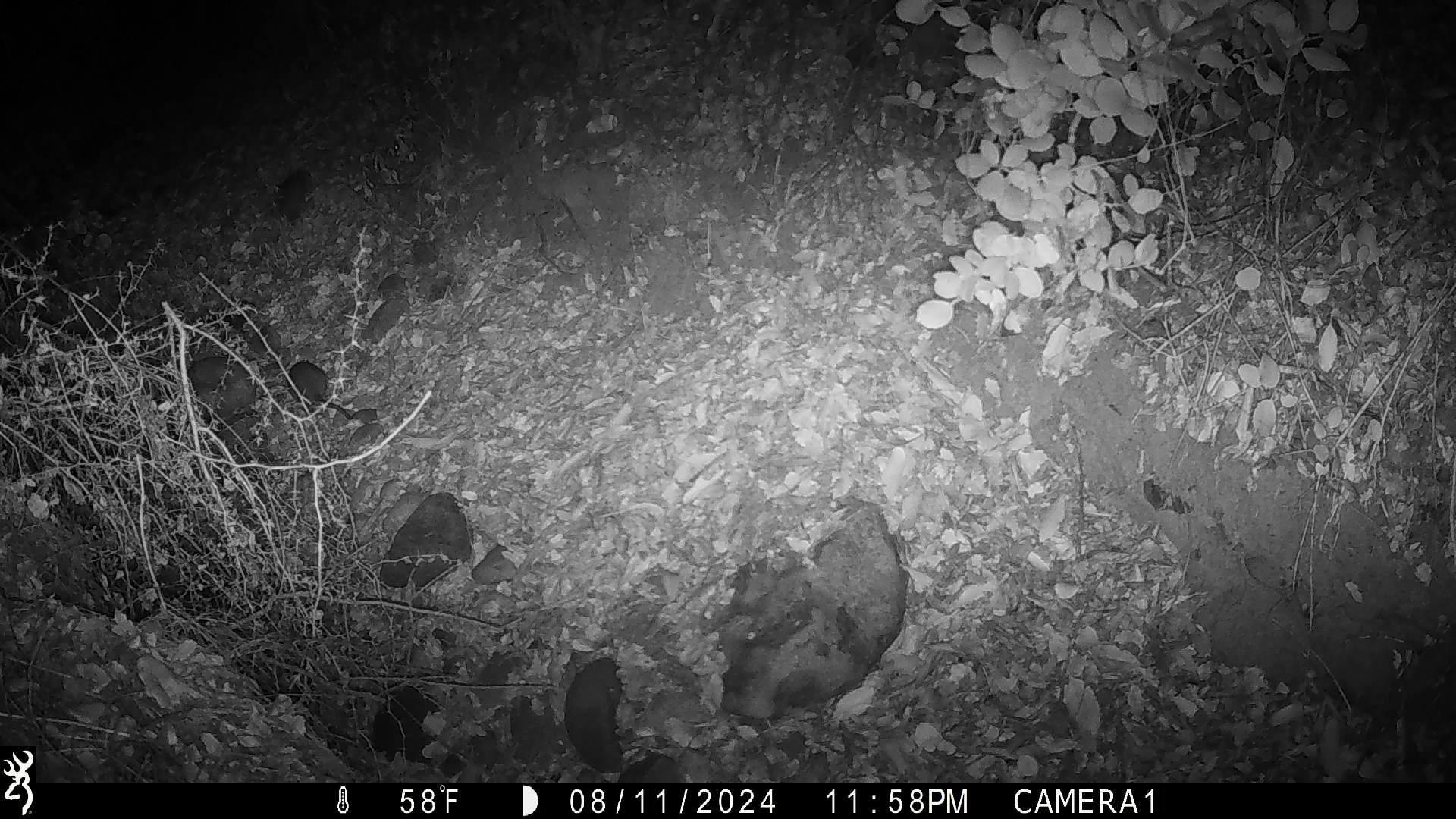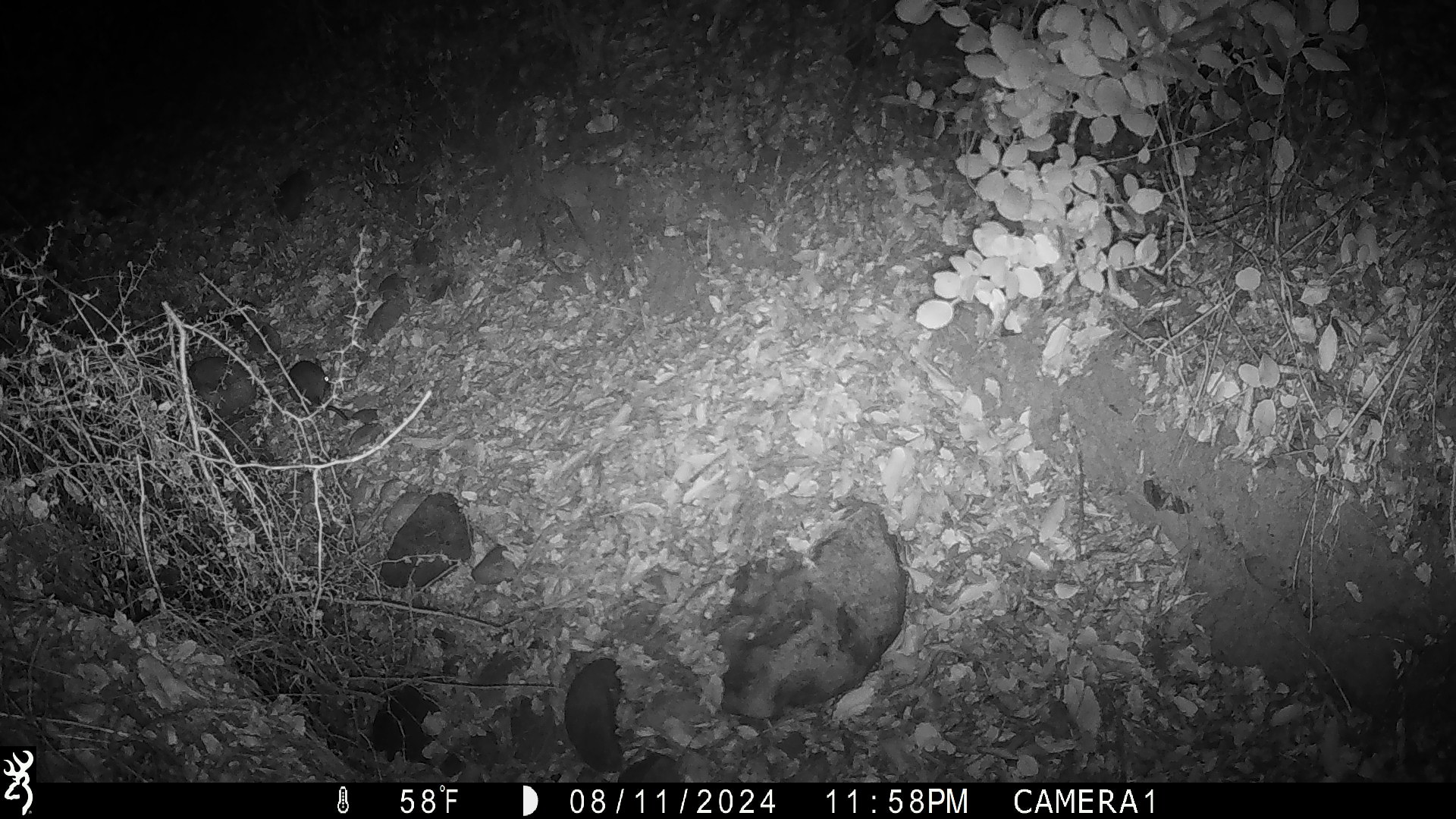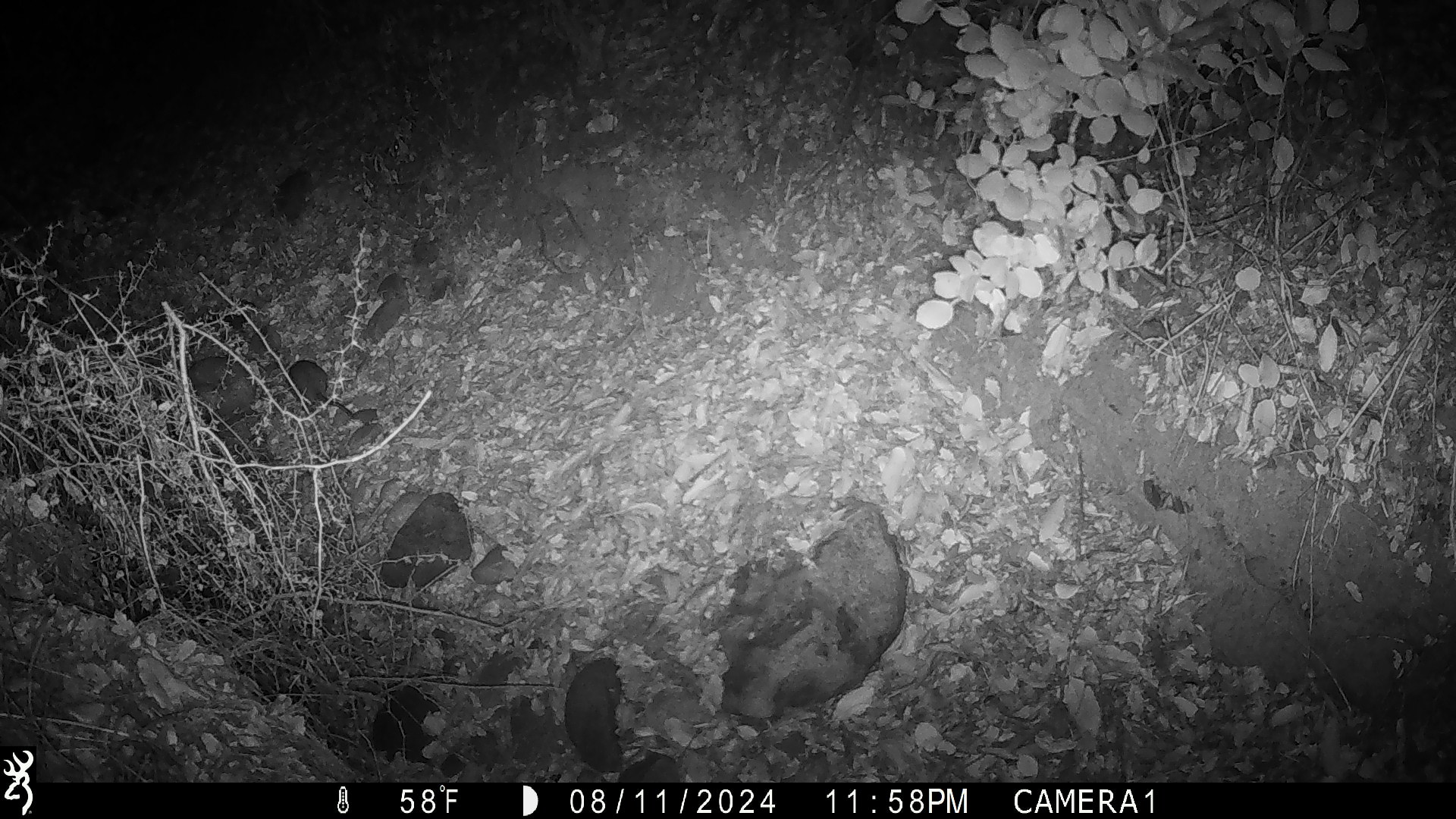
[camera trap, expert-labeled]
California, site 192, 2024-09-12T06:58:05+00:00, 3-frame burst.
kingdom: Animalia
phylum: Chordata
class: Mammalia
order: Rodentia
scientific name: Rodentia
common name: mouse or rat